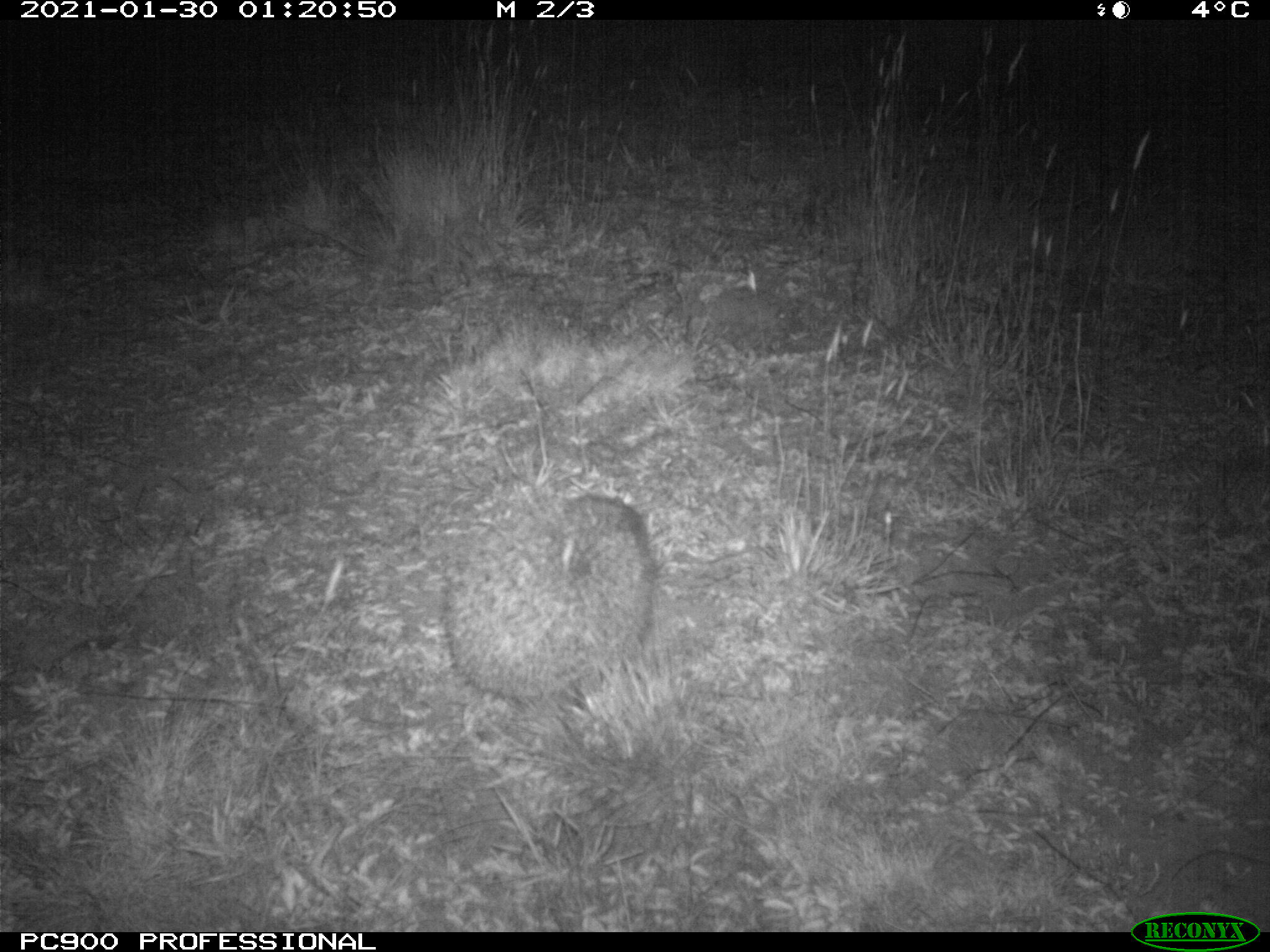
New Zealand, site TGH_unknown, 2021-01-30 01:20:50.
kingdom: Animalia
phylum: Chordata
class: Mammalia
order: Eulipotyphla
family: Erinaceidae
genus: Erinaceus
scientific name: Erinaceus europaeus europaeus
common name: european hedgehog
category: hedgehog